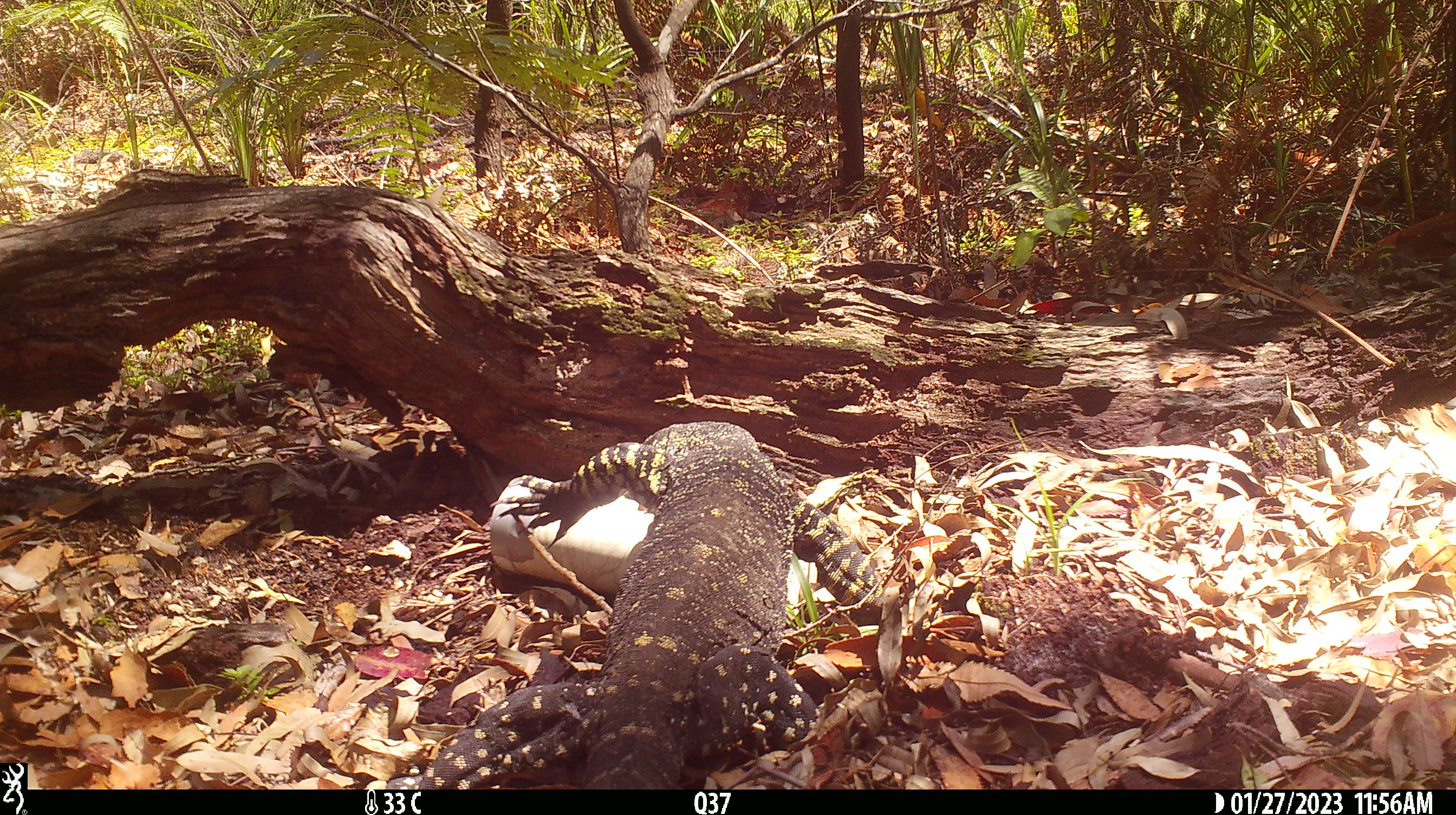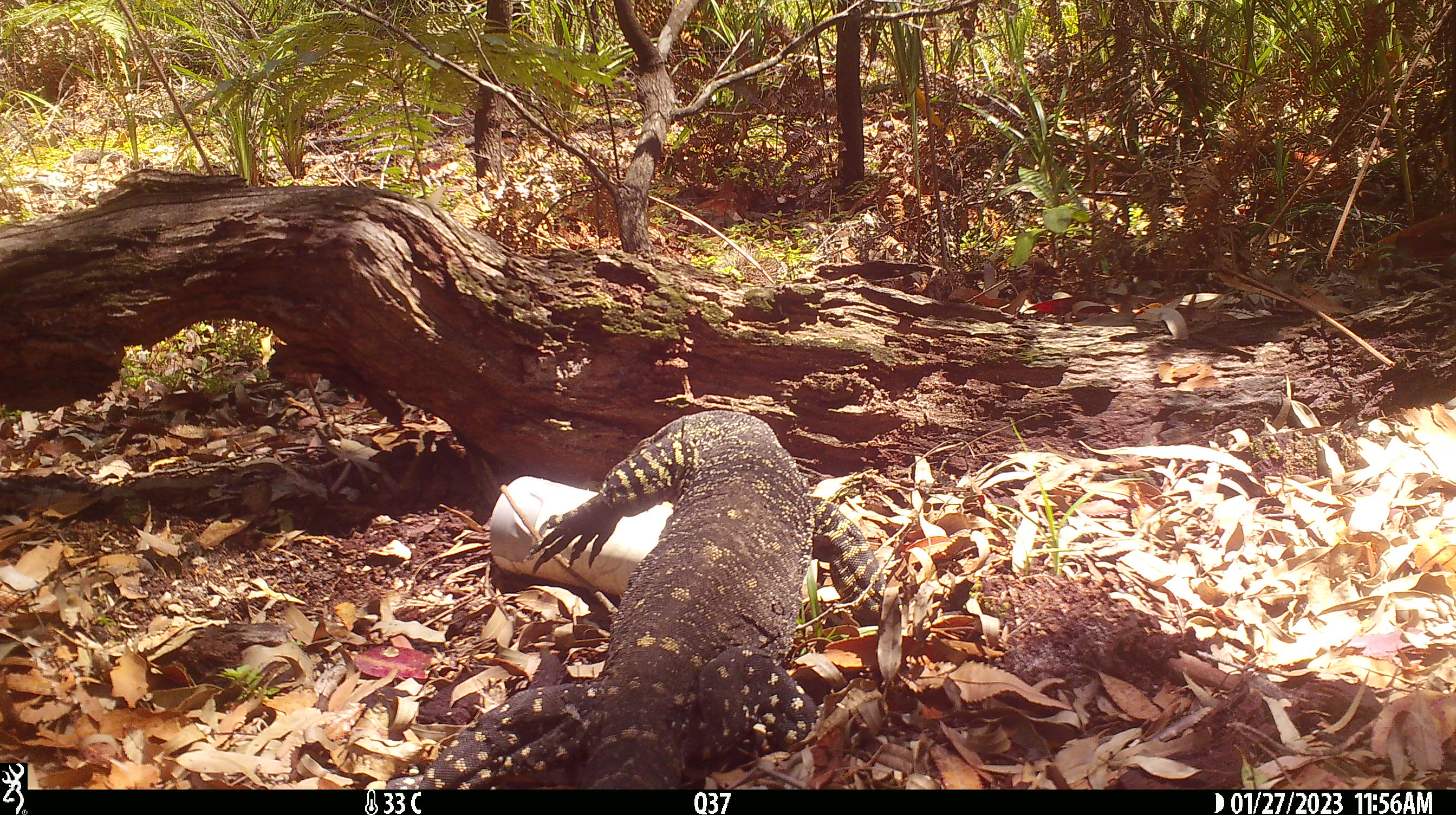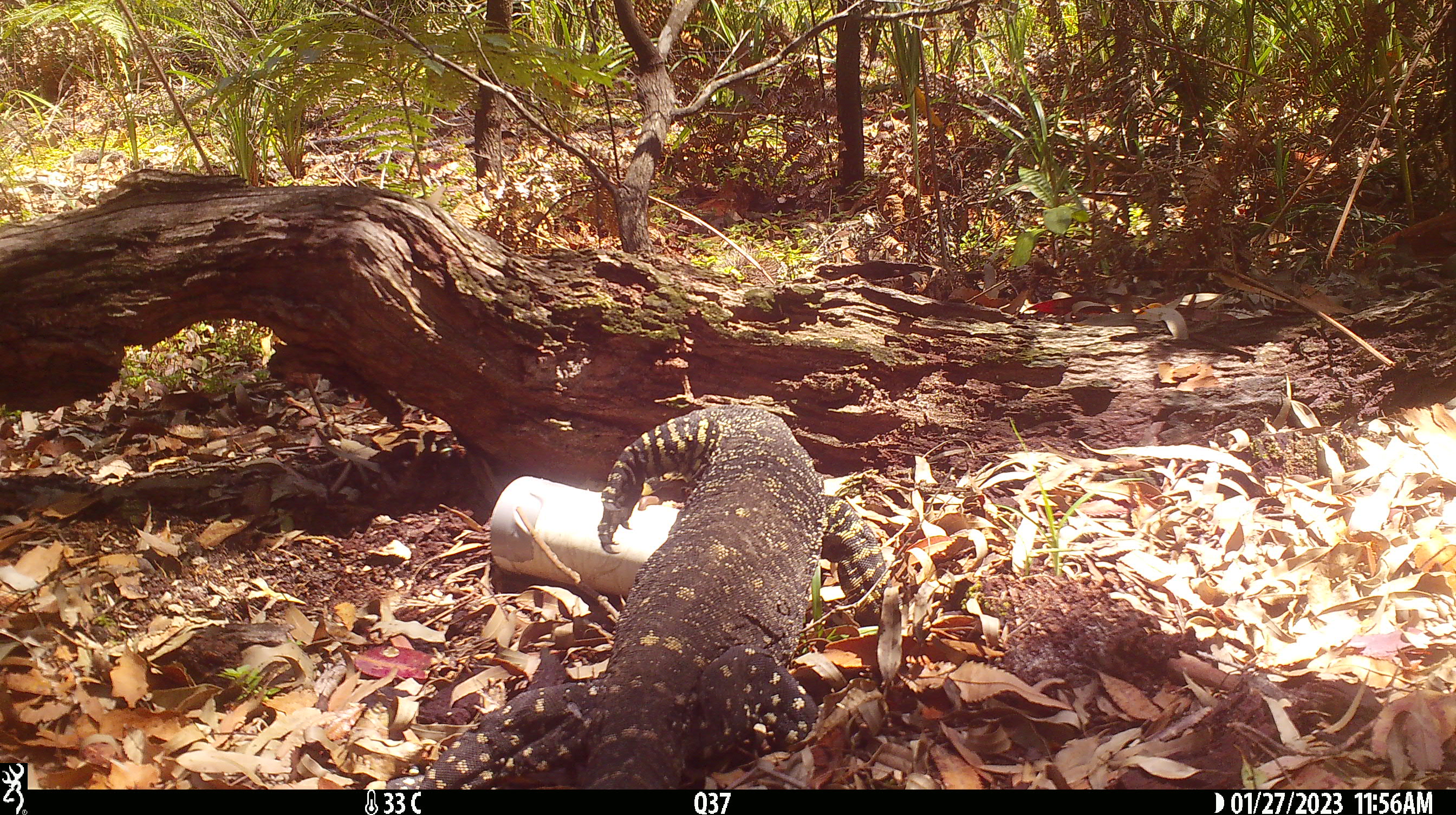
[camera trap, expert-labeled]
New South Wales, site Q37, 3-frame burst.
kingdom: Animalia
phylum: Chordata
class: Reptilia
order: Squamata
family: Varanidae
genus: Varanus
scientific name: Varanus varius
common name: lace monitor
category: goanna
Goanna (lace monitor) (Varanus varius).